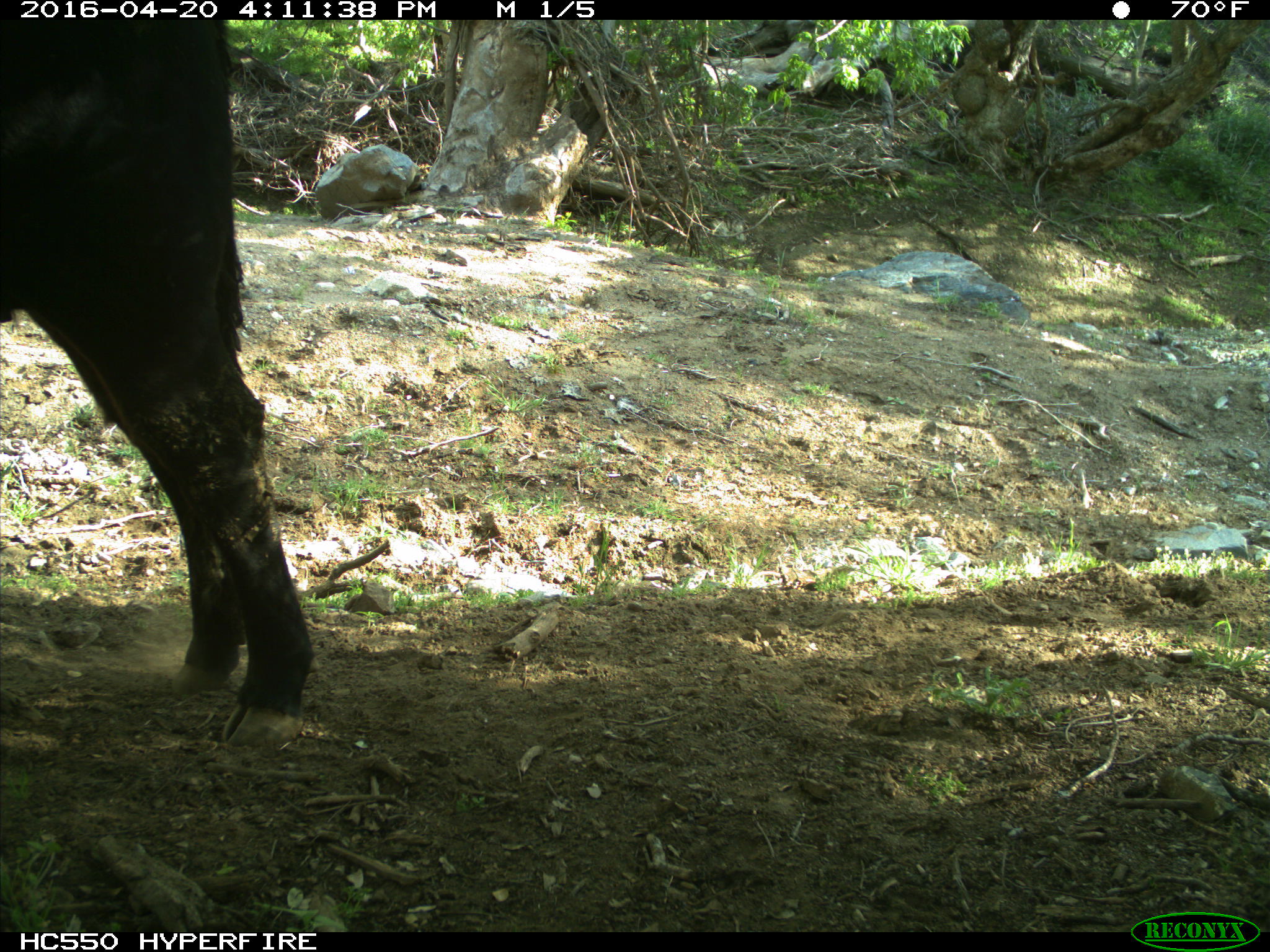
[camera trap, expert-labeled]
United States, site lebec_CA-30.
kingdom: Animalia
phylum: Chordata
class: Mammalia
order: Artiodactyla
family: Bovidae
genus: Bos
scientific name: Bos taurus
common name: domestic cow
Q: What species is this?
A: Bos taurus (domestic cow).